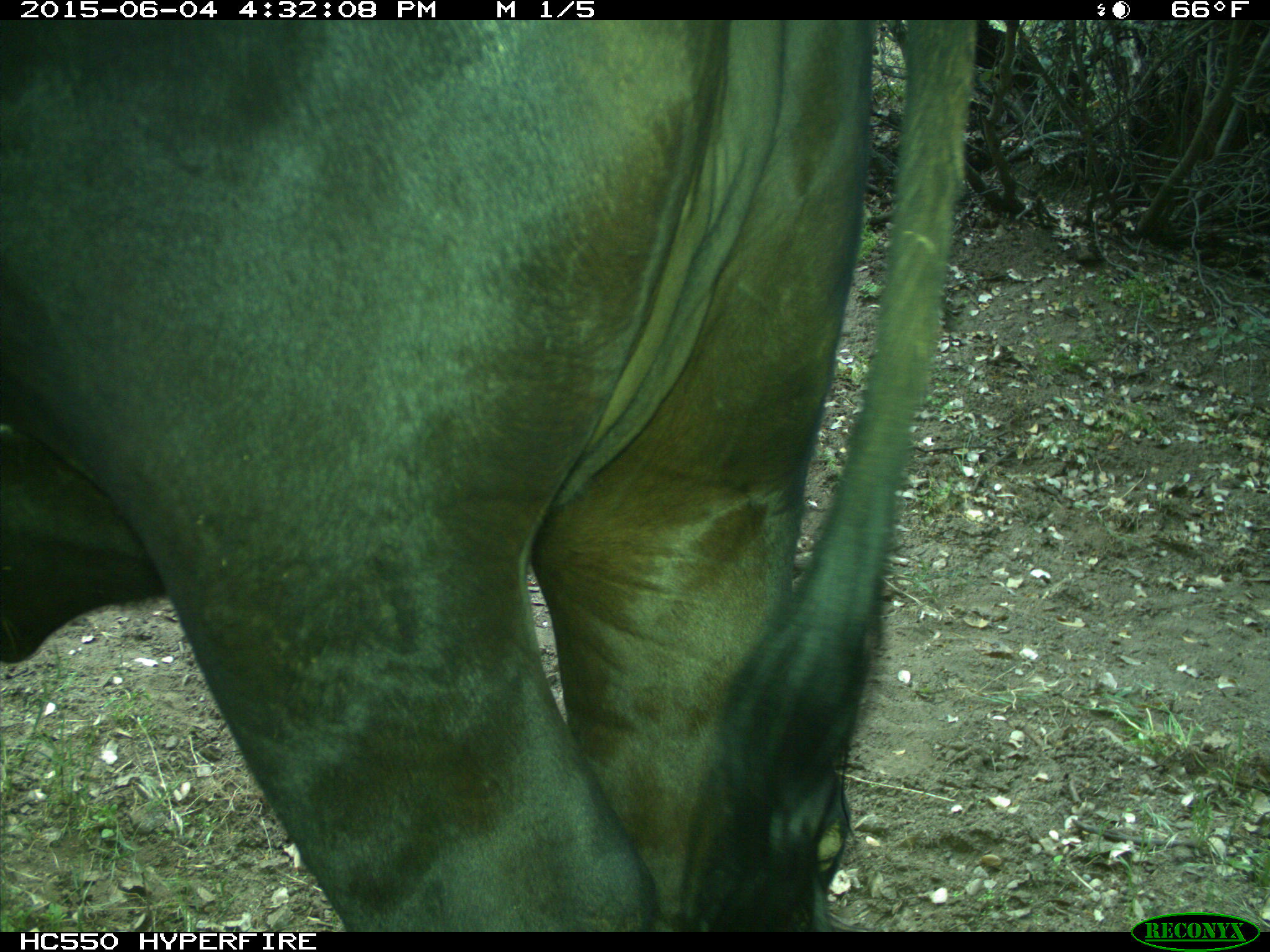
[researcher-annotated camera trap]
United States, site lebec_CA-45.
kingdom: Animalia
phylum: Chordata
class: Mammalia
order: Artiodactyla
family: Bovidae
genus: Bos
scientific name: Bos taurus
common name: domestic cow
Bos taurus (domestic cow).